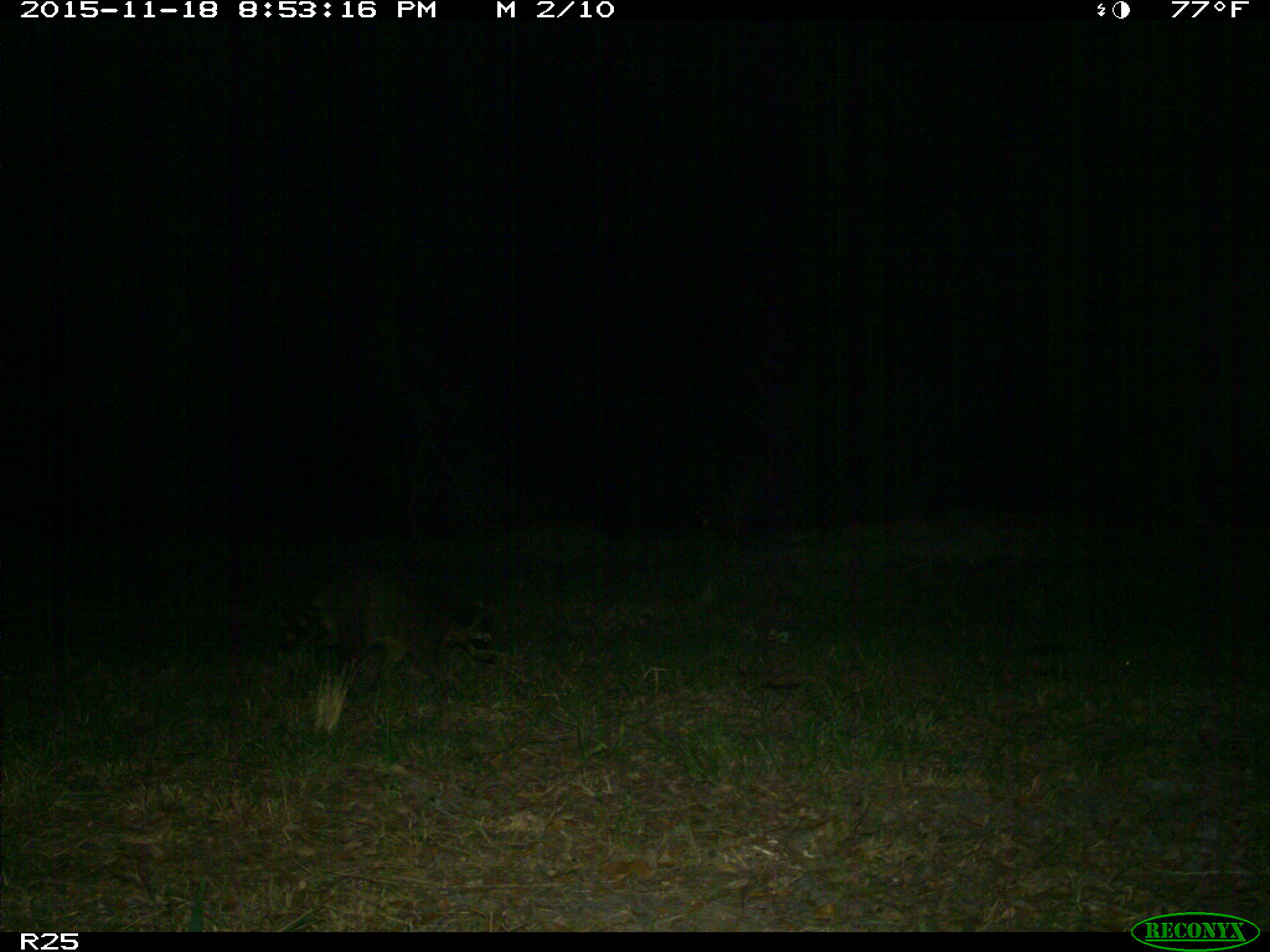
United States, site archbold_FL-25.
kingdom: Animalia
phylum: Chordata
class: Mammalia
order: Carnivora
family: Procyonidae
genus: Procyon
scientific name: Procyon lotor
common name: common raccoon